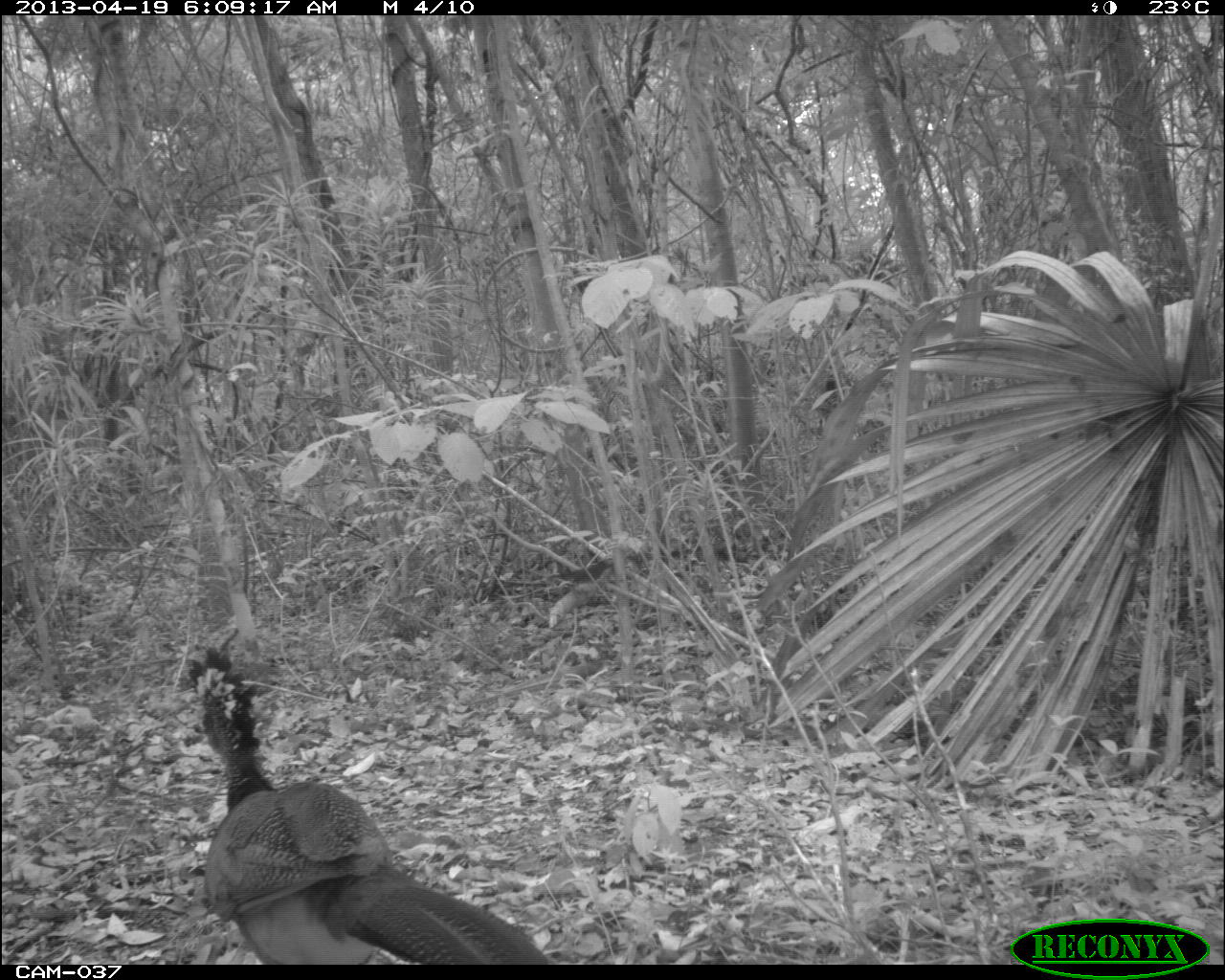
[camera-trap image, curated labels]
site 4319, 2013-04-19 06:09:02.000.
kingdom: Animalia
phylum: Chordata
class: Aves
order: Galliformes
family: Cracidae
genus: Crax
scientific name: Crax rubra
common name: great curassow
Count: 1.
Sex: female.